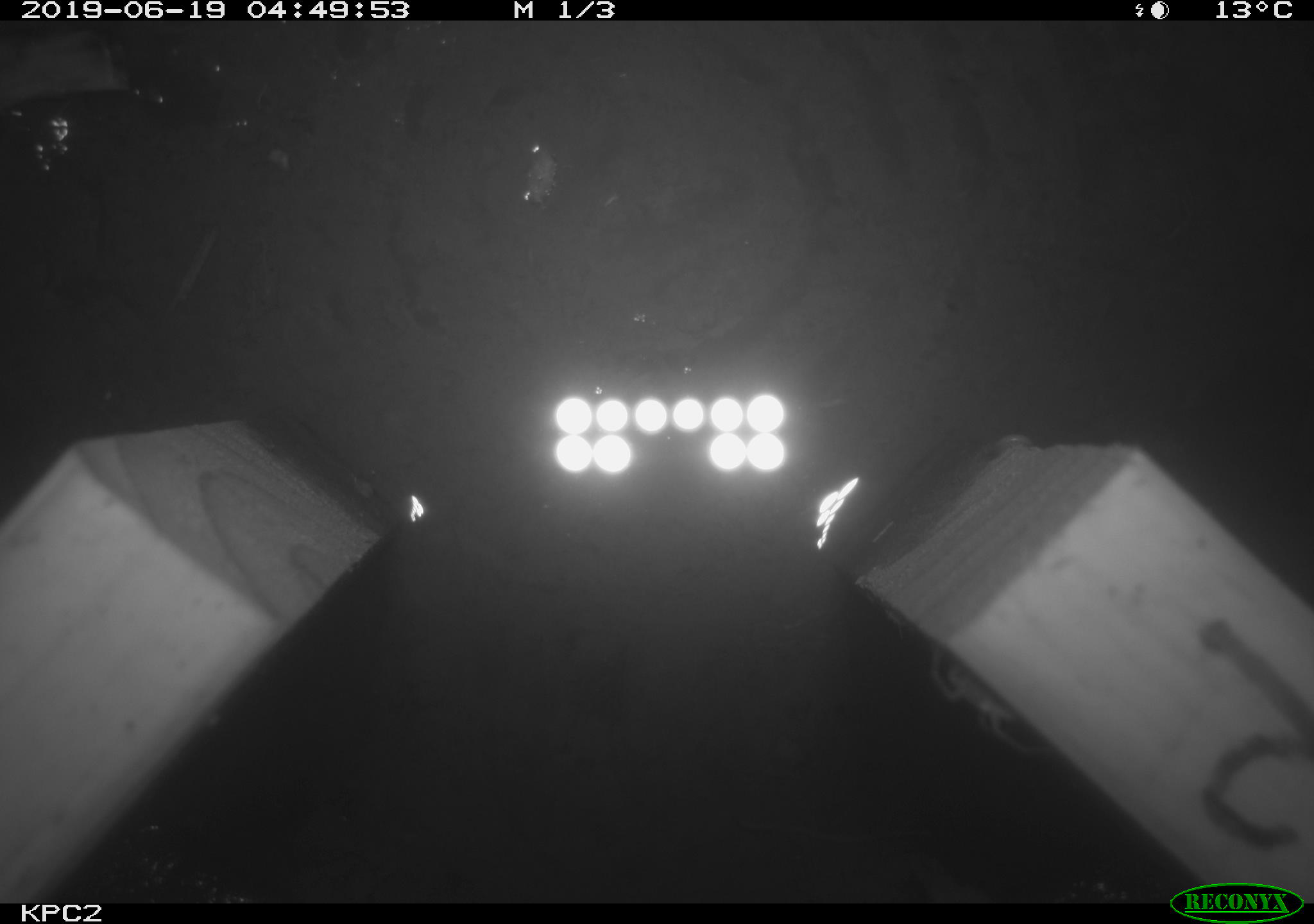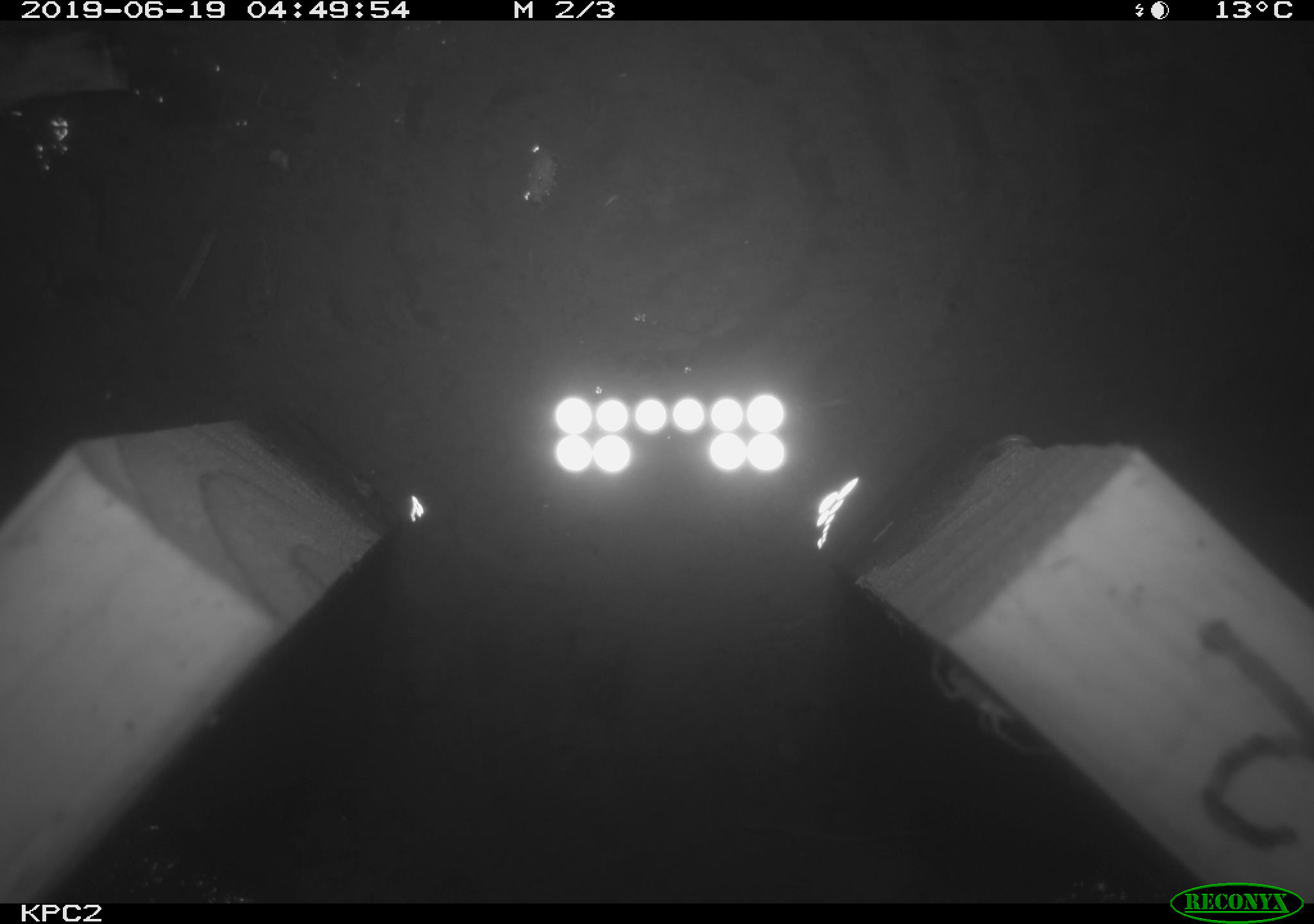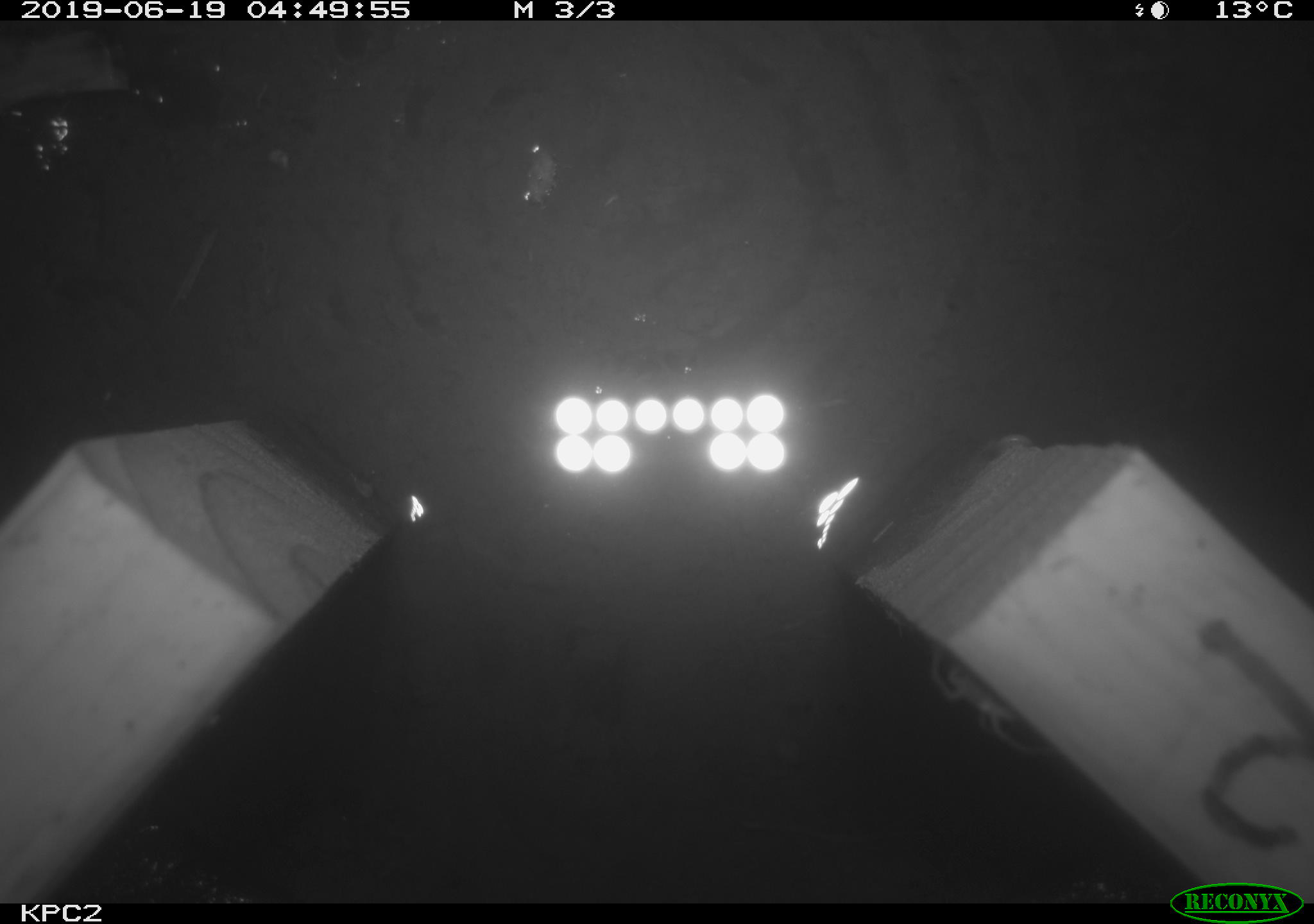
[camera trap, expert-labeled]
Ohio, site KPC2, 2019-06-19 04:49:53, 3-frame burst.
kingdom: Animalia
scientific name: Animalia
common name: animal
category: invertebrate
Invertebrate (animal) (Animalia).